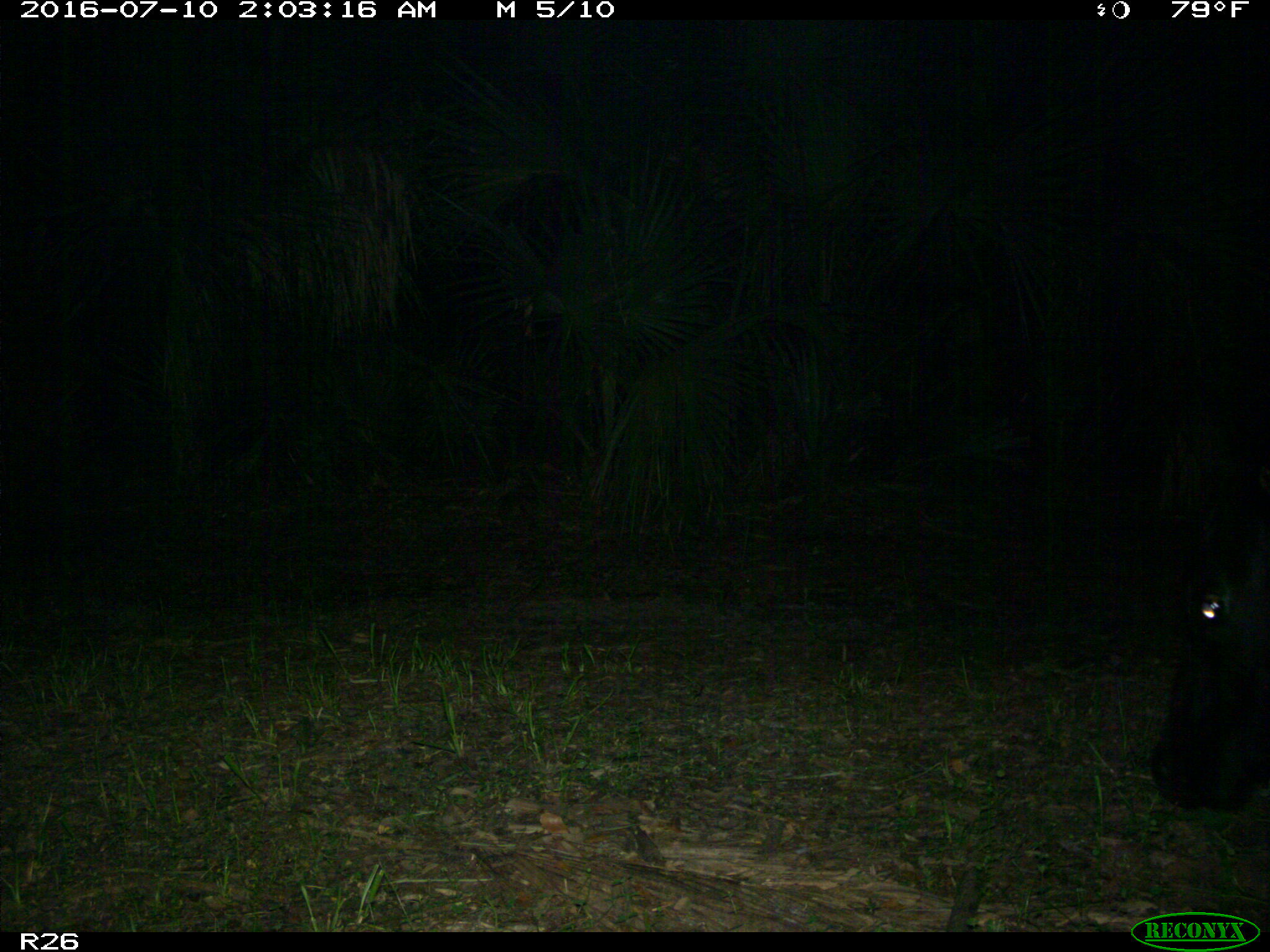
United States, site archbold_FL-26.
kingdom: Animalia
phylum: Chordata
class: Mammalia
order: Artiodactyla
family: Bovidae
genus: Bos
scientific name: Bos taurus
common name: domestic cow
Bos taurus (domestic cow).